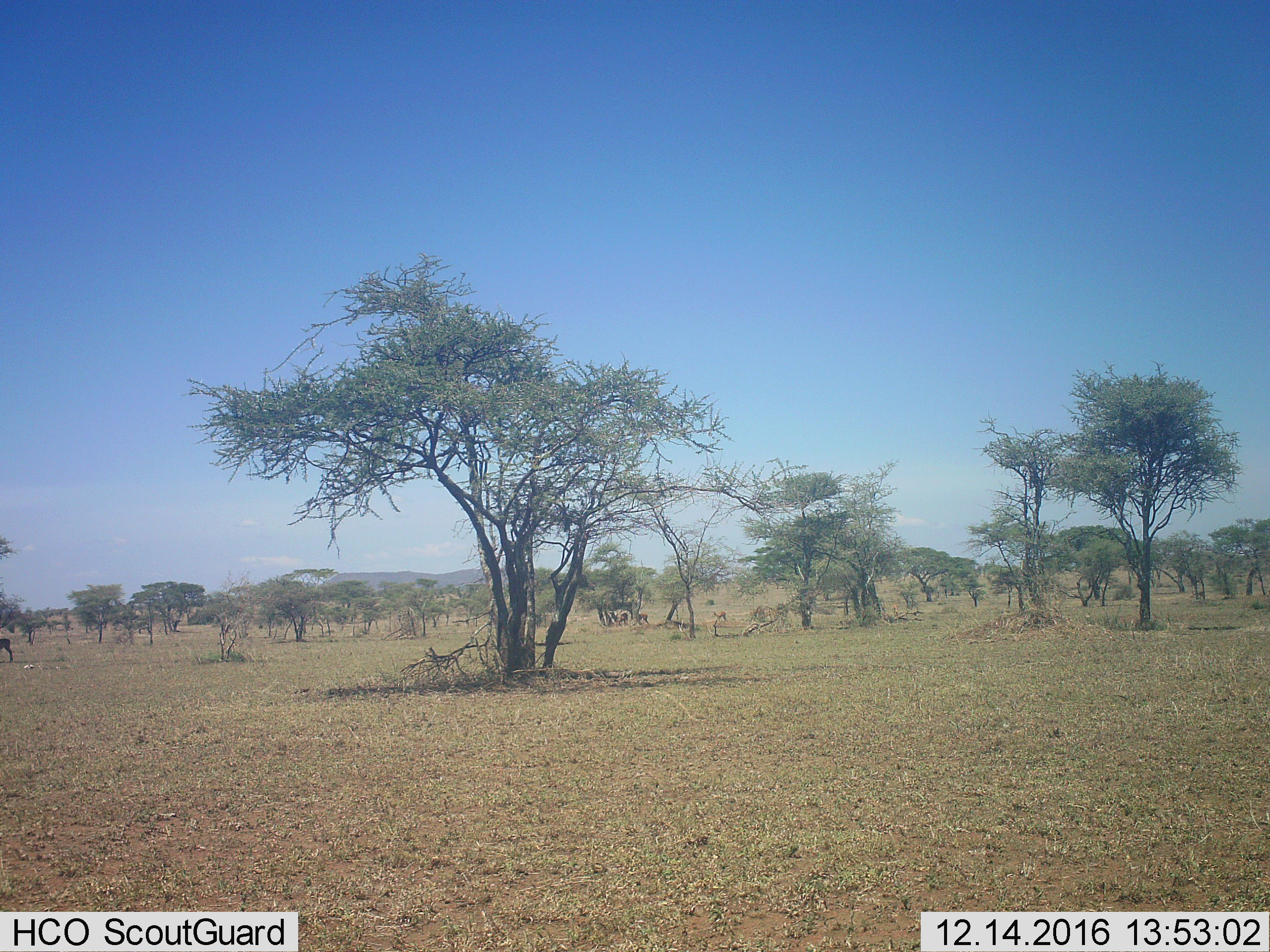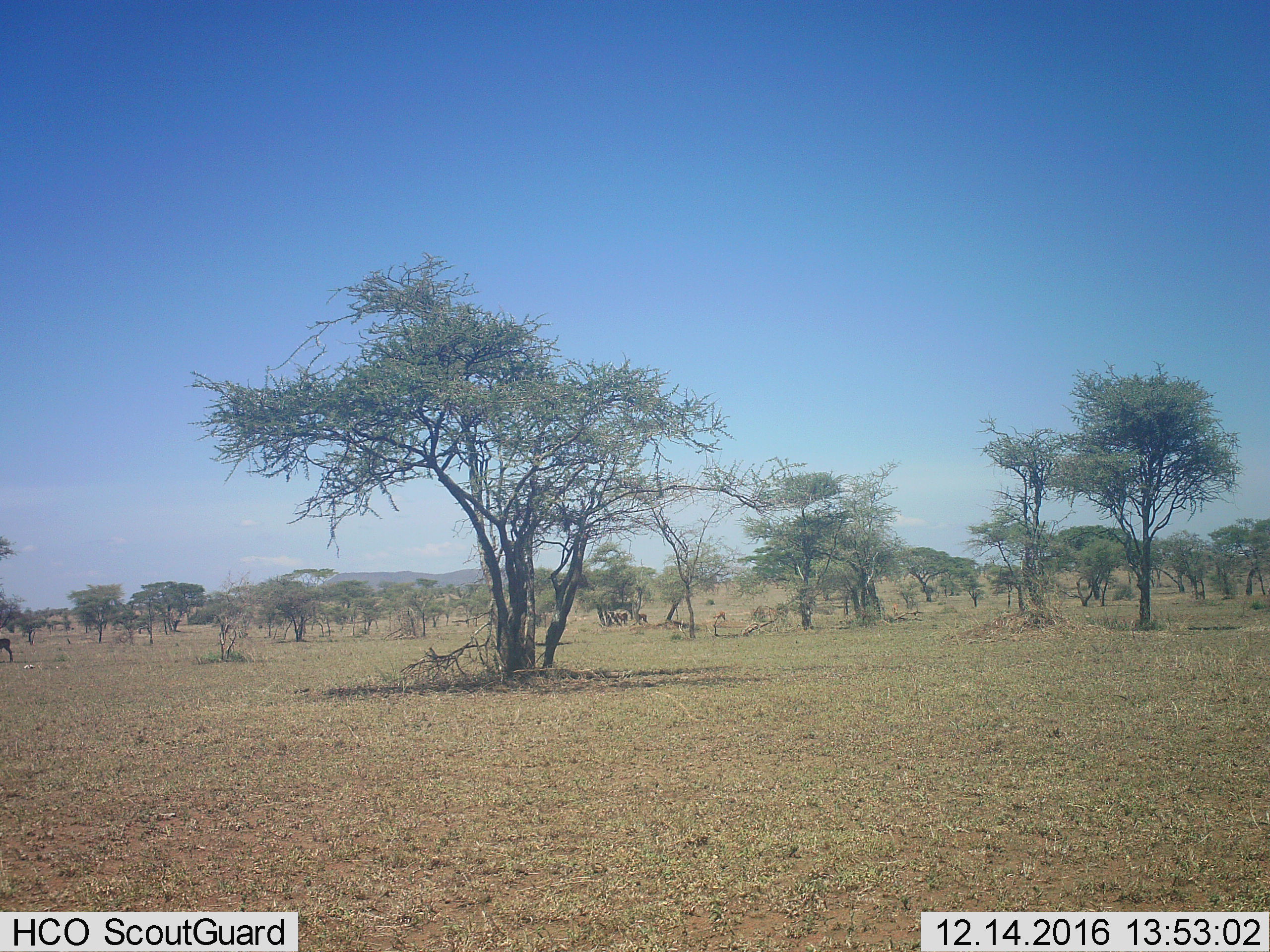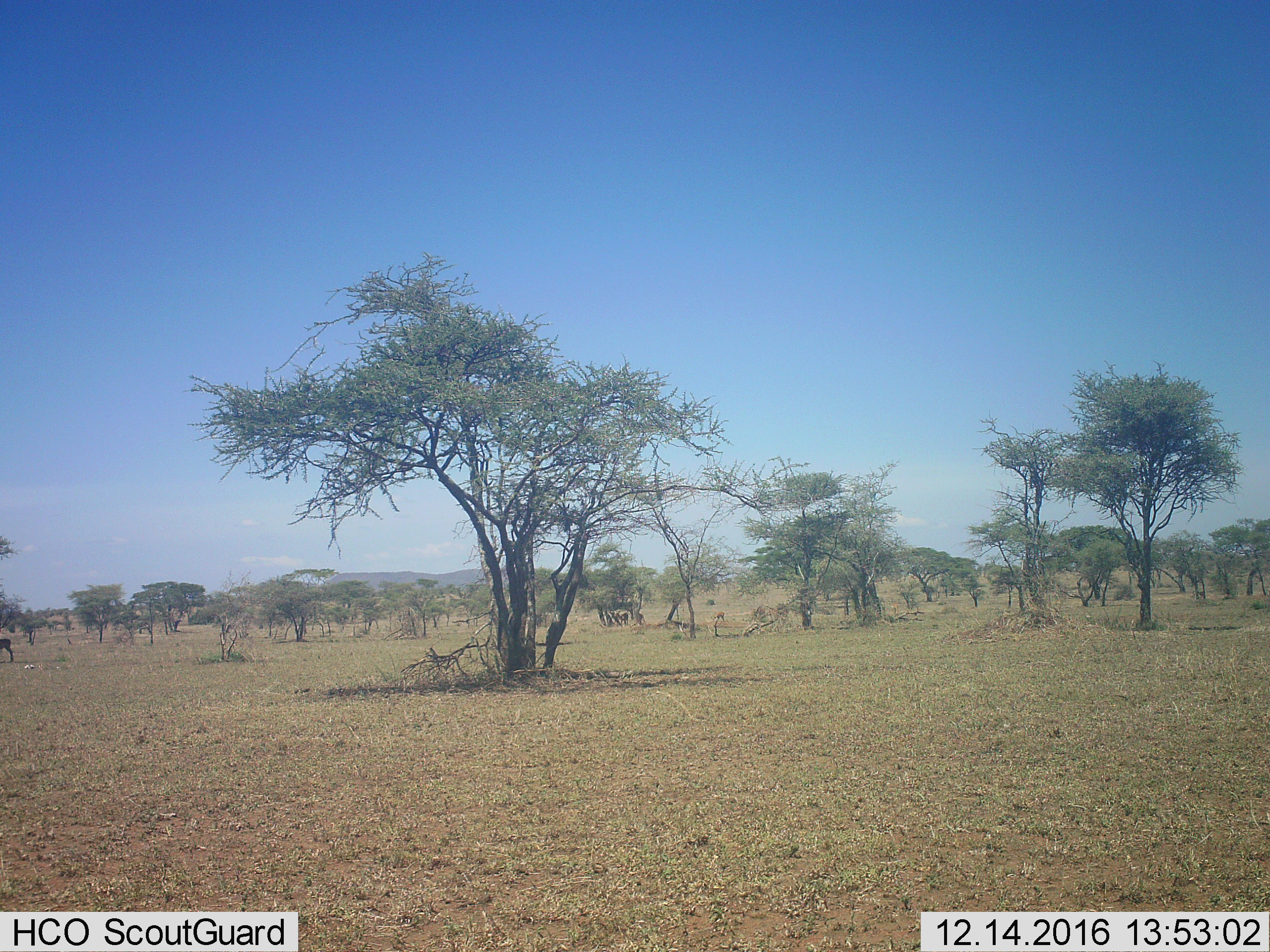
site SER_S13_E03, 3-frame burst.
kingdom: Animalia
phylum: Chordata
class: Mammalia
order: Artiodactyla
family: Bovidae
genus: Eudorcas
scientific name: Eudorcas thomsonii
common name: thomson's gazelle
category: gazellethomsons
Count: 3.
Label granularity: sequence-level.